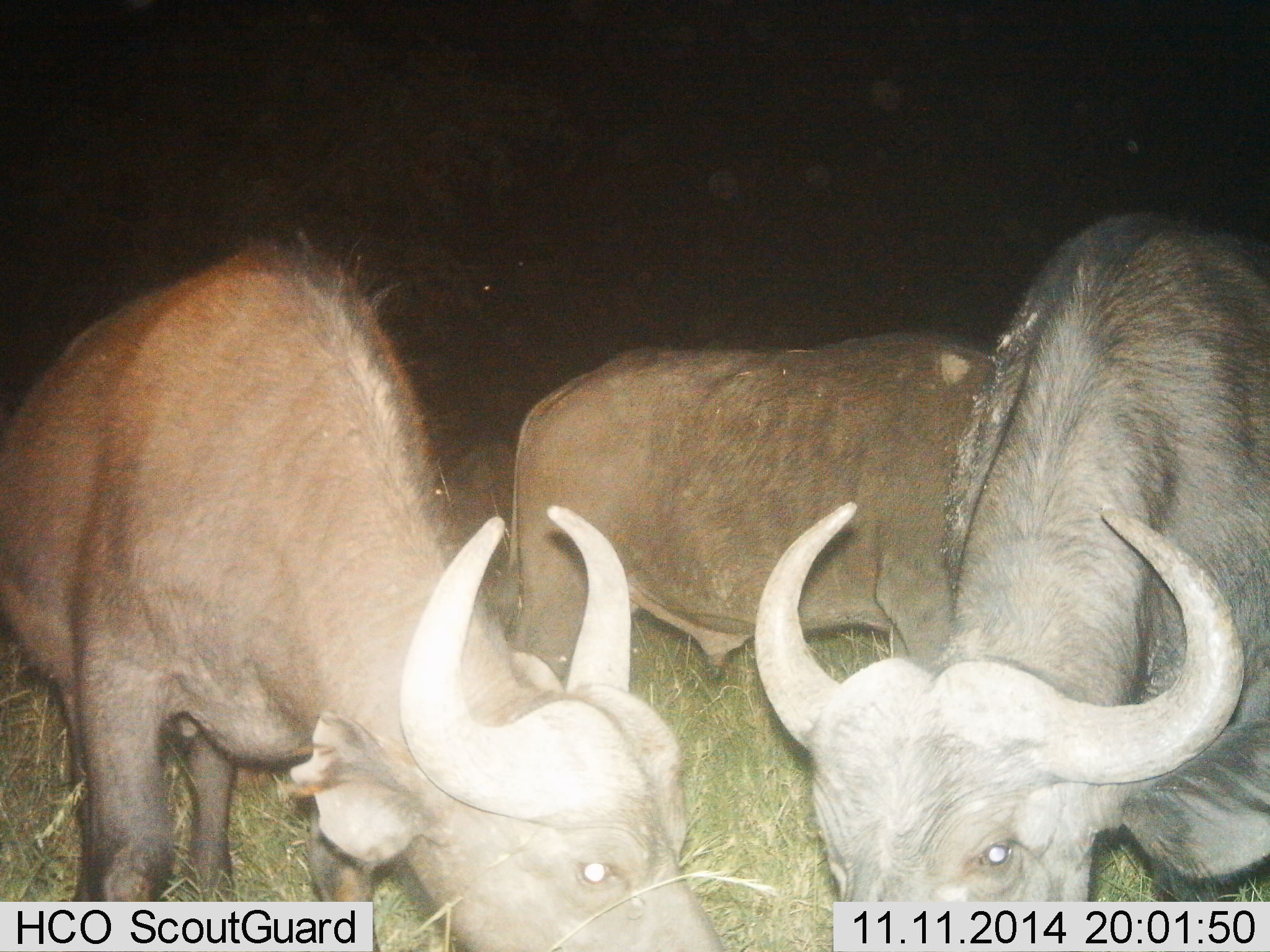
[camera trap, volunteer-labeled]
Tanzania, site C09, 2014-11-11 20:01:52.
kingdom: Animalia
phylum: Chordata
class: Mammalia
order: Artiodactyla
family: Bovidae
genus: Syncerus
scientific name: Syncerus caffer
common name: cape buffalo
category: buffalo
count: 3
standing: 30%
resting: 0%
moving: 0%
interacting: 0%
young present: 0%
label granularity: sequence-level